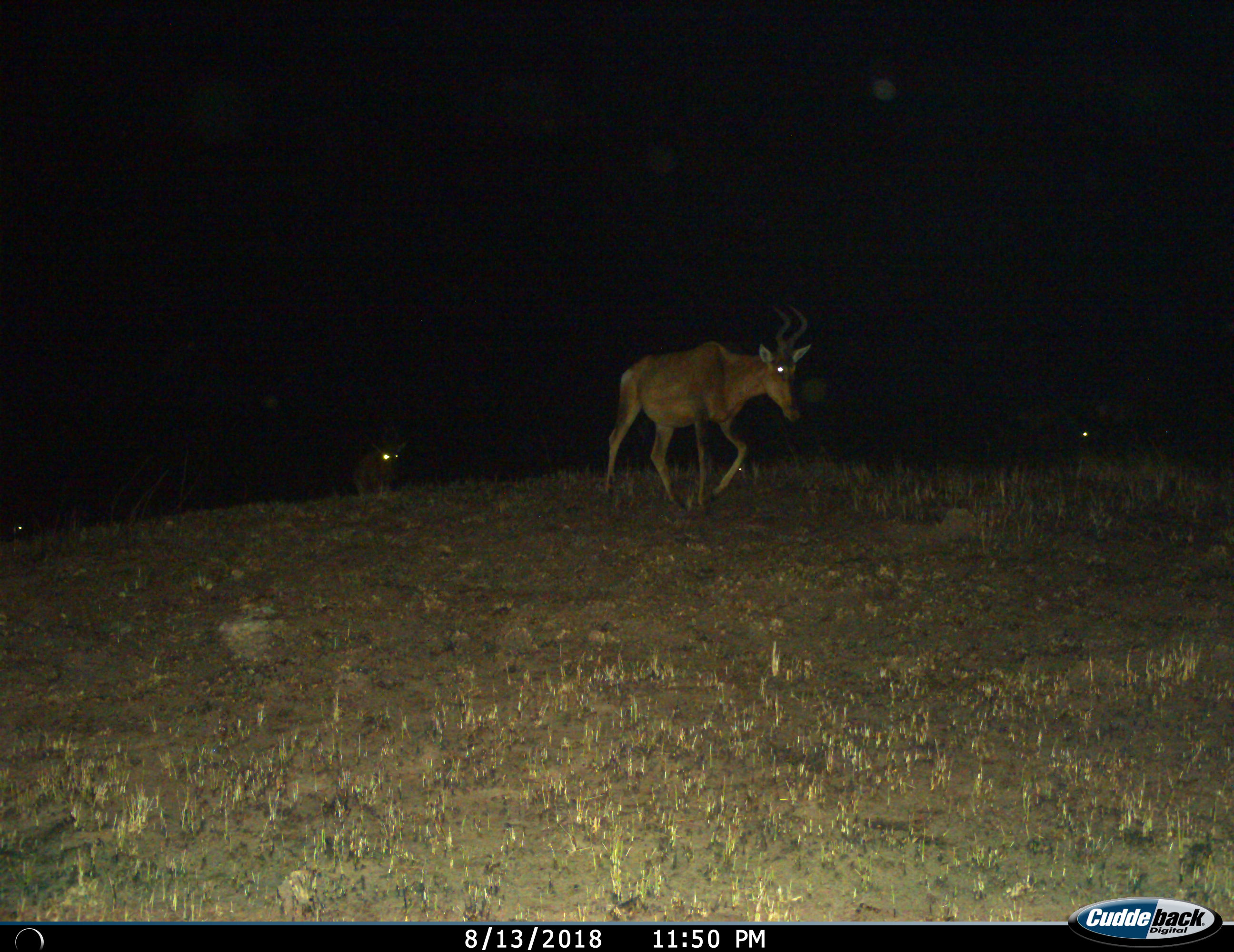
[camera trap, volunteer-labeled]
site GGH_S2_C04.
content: unidentified animal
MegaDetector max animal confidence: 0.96